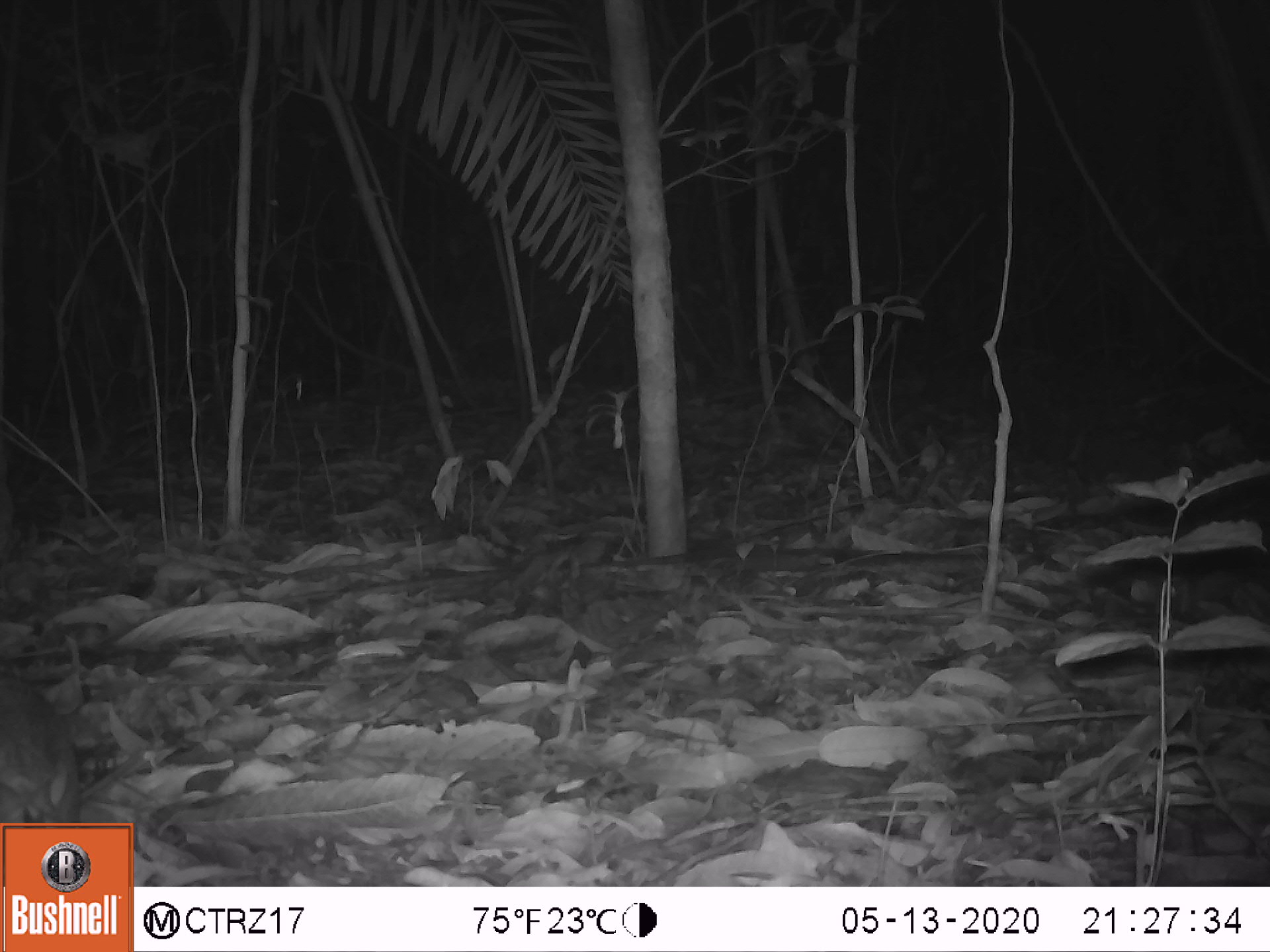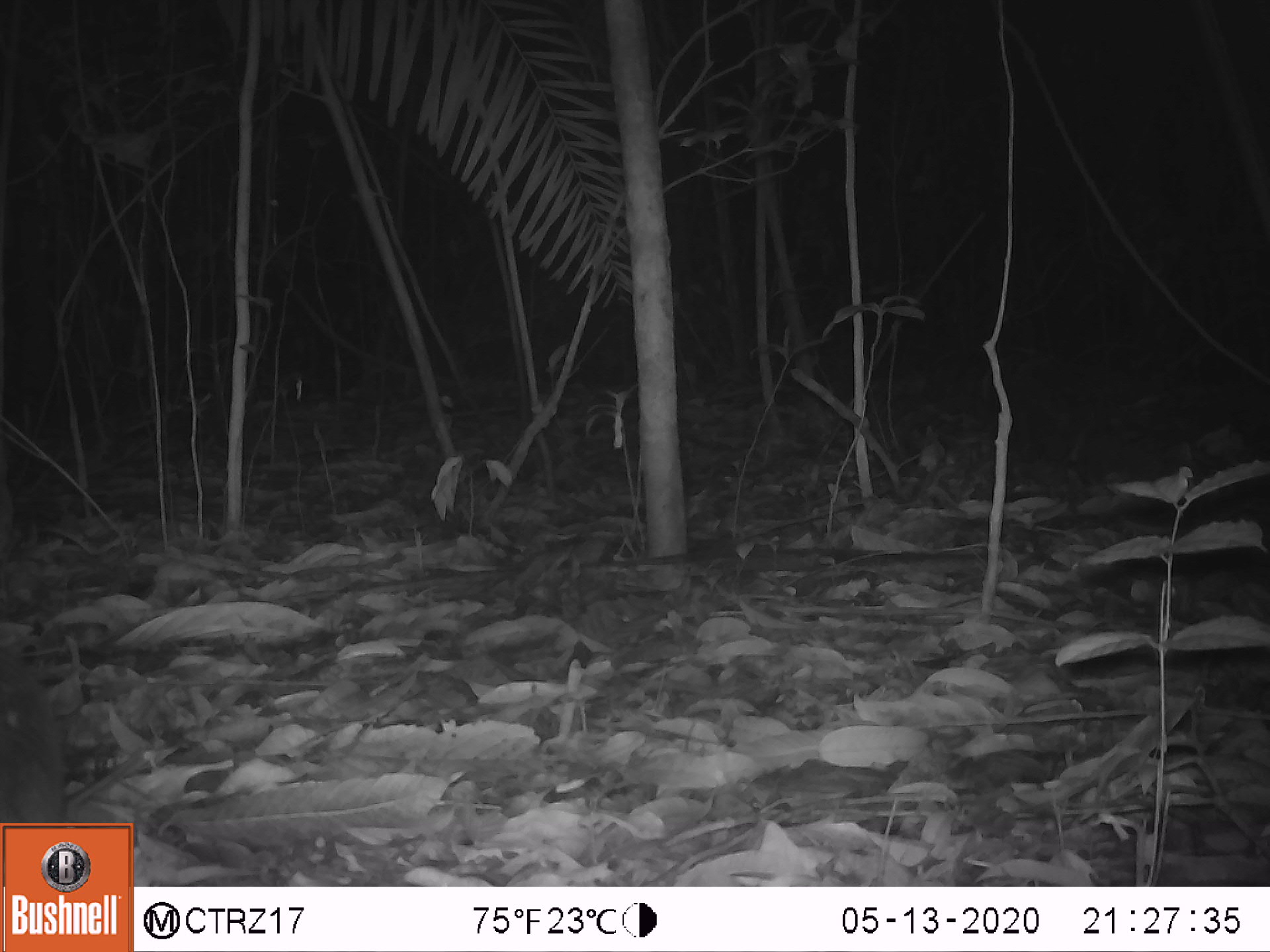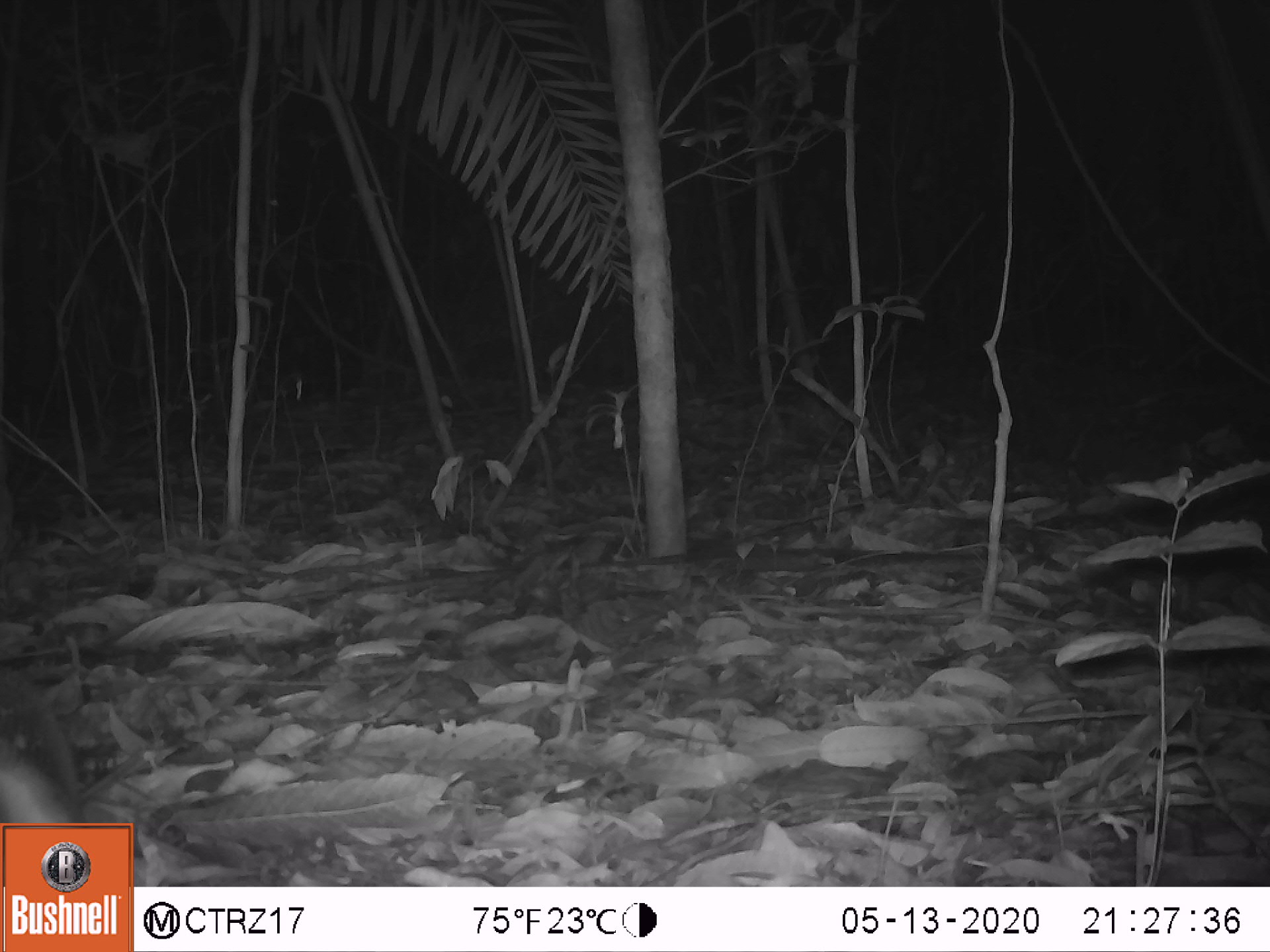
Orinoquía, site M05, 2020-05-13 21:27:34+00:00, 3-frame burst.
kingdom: Animalia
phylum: Chordata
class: Mammalia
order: Cingulata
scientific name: Cingulata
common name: armadillo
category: unknown armadillo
Unknown armadillo (armadillo) (Cingulata).